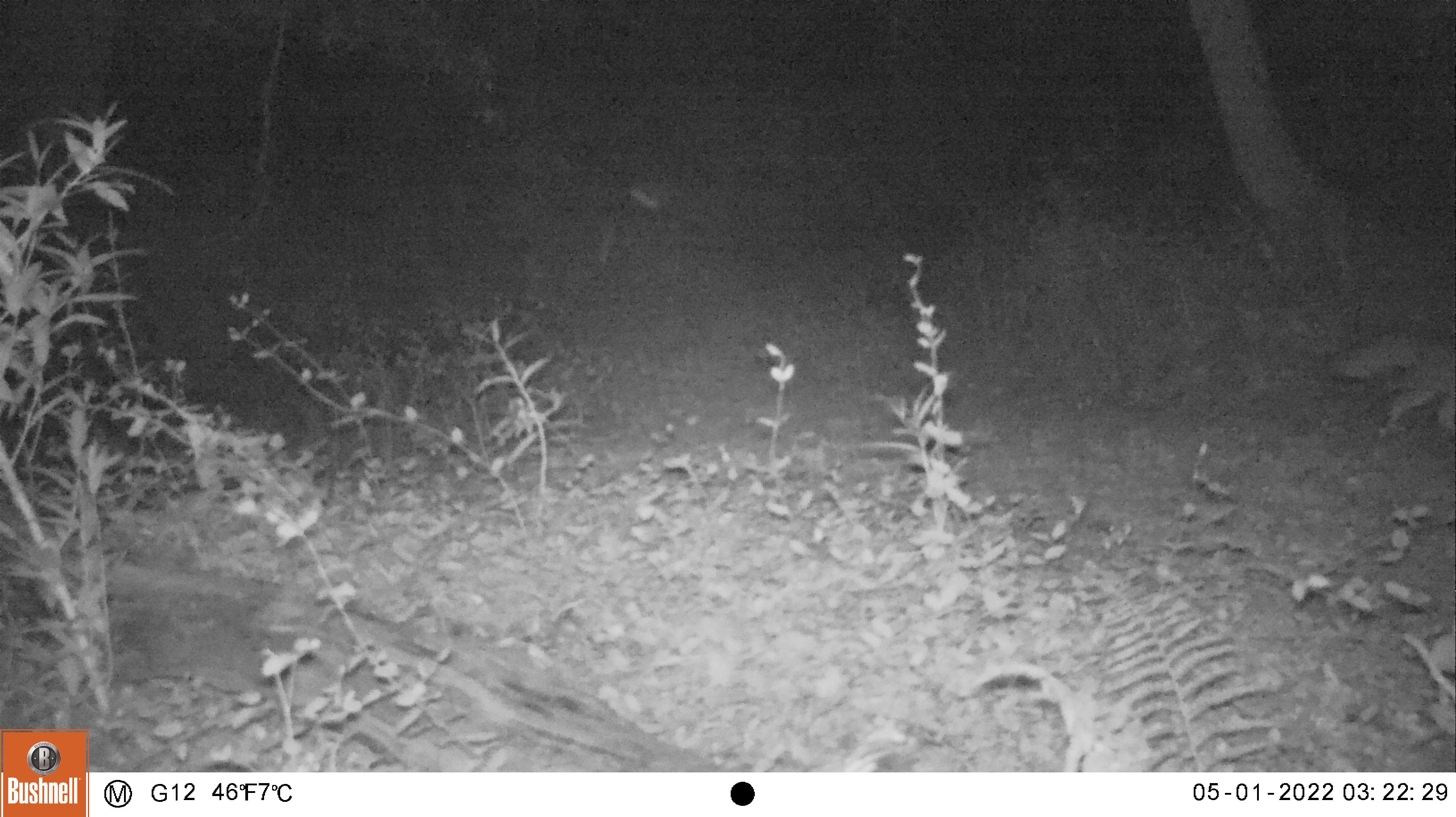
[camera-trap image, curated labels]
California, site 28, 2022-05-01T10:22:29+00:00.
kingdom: Animalia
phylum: Chordata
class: Mammalia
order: Carnivora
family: Canidae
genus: Urocyon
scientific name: Urocyon cinereoargenteus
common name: gray fox